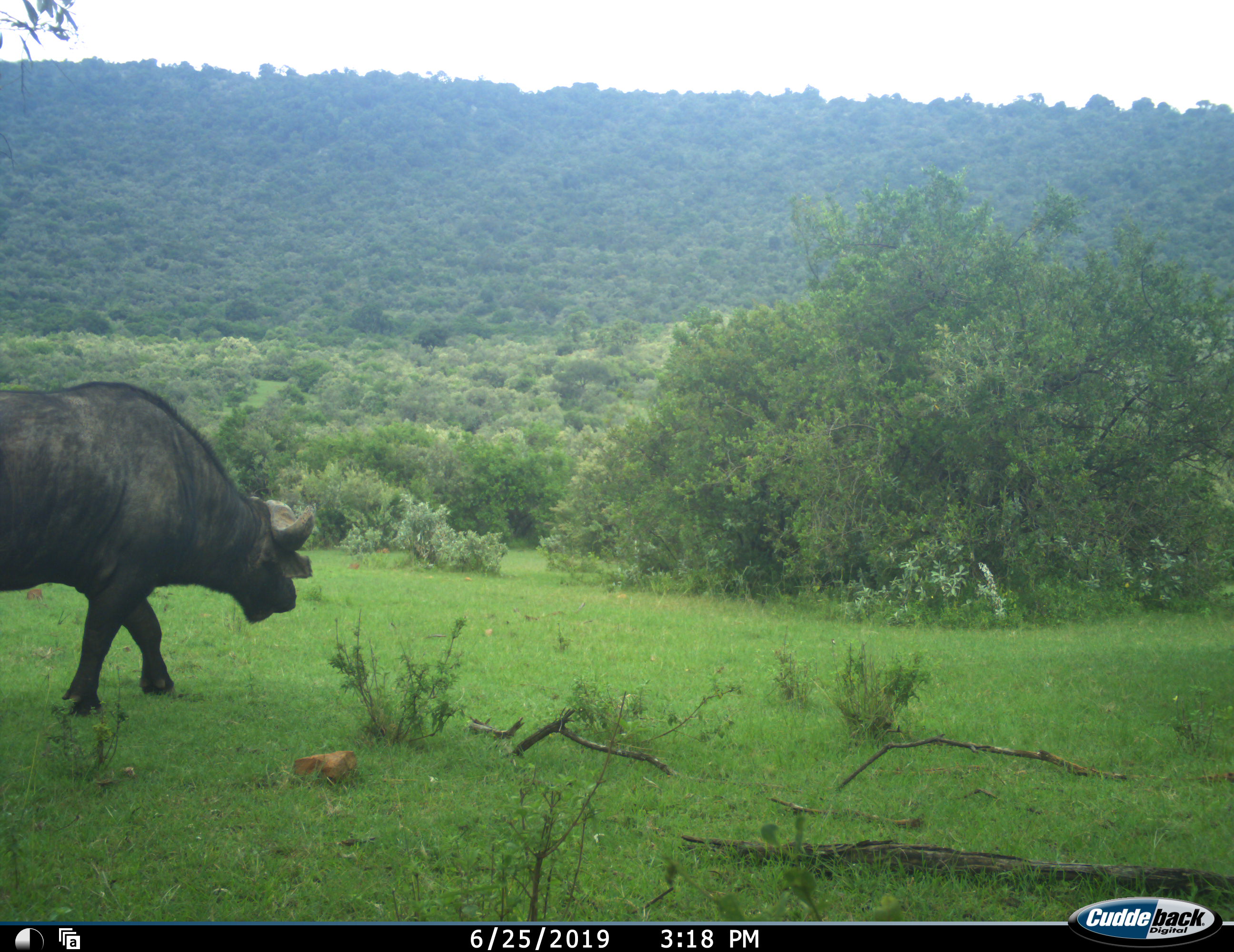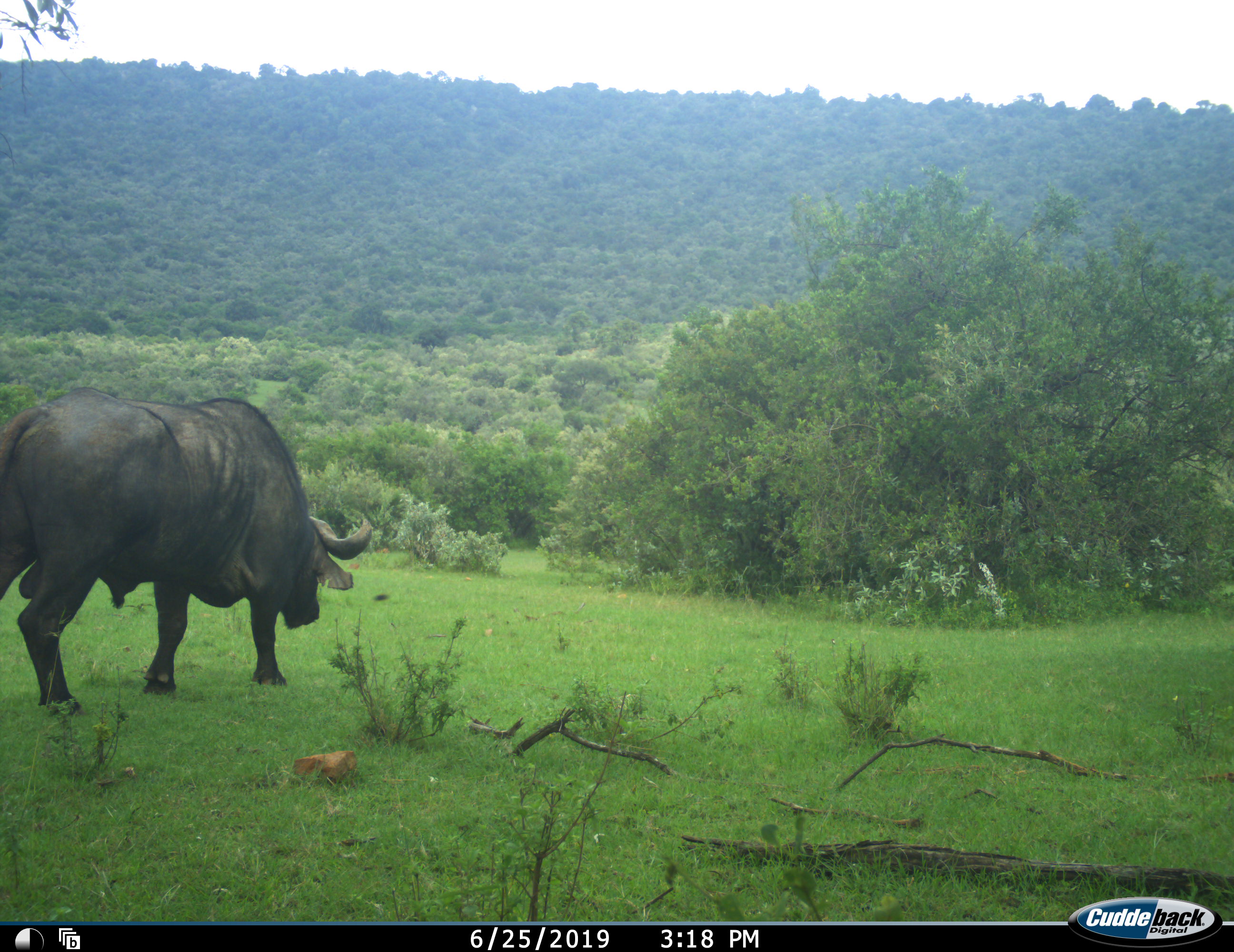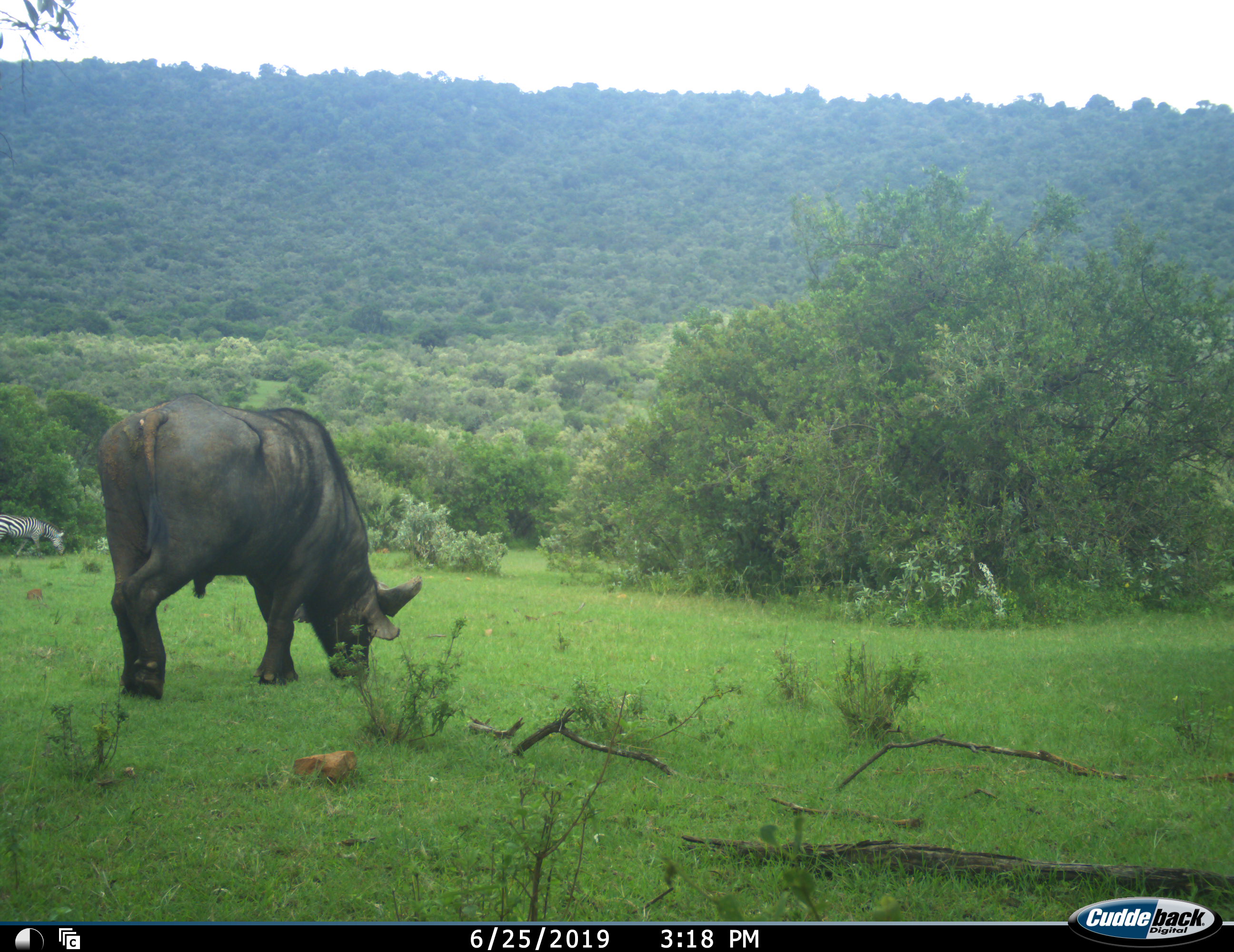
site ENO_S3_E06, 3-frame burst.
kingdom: Animalia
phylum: Chordata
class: Mammalia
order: Artiodactyla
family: Bovidae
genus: Syncerus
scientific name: Syncerus caffer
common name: african buffalo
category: buffalo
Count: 1.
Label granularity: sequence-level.